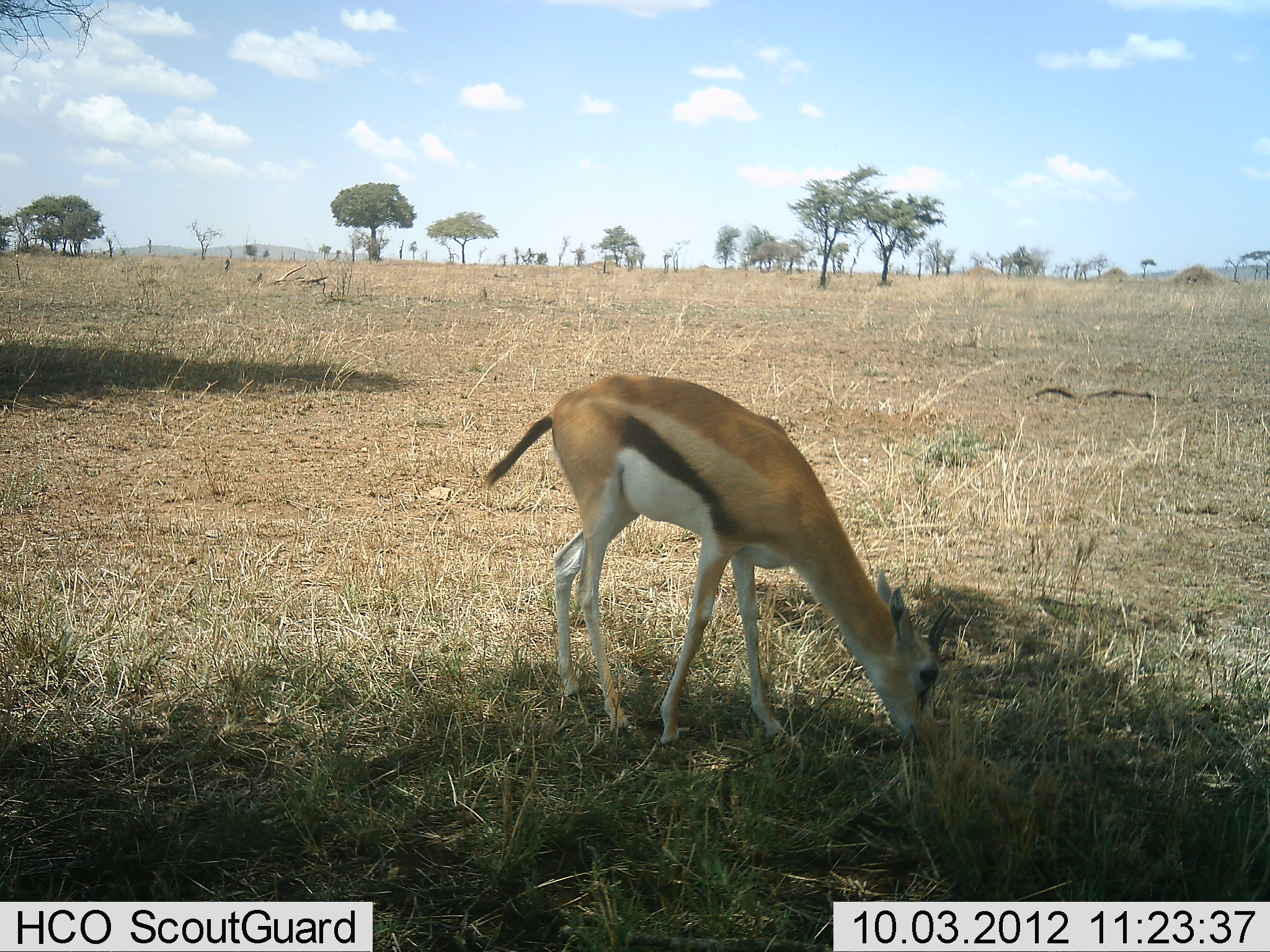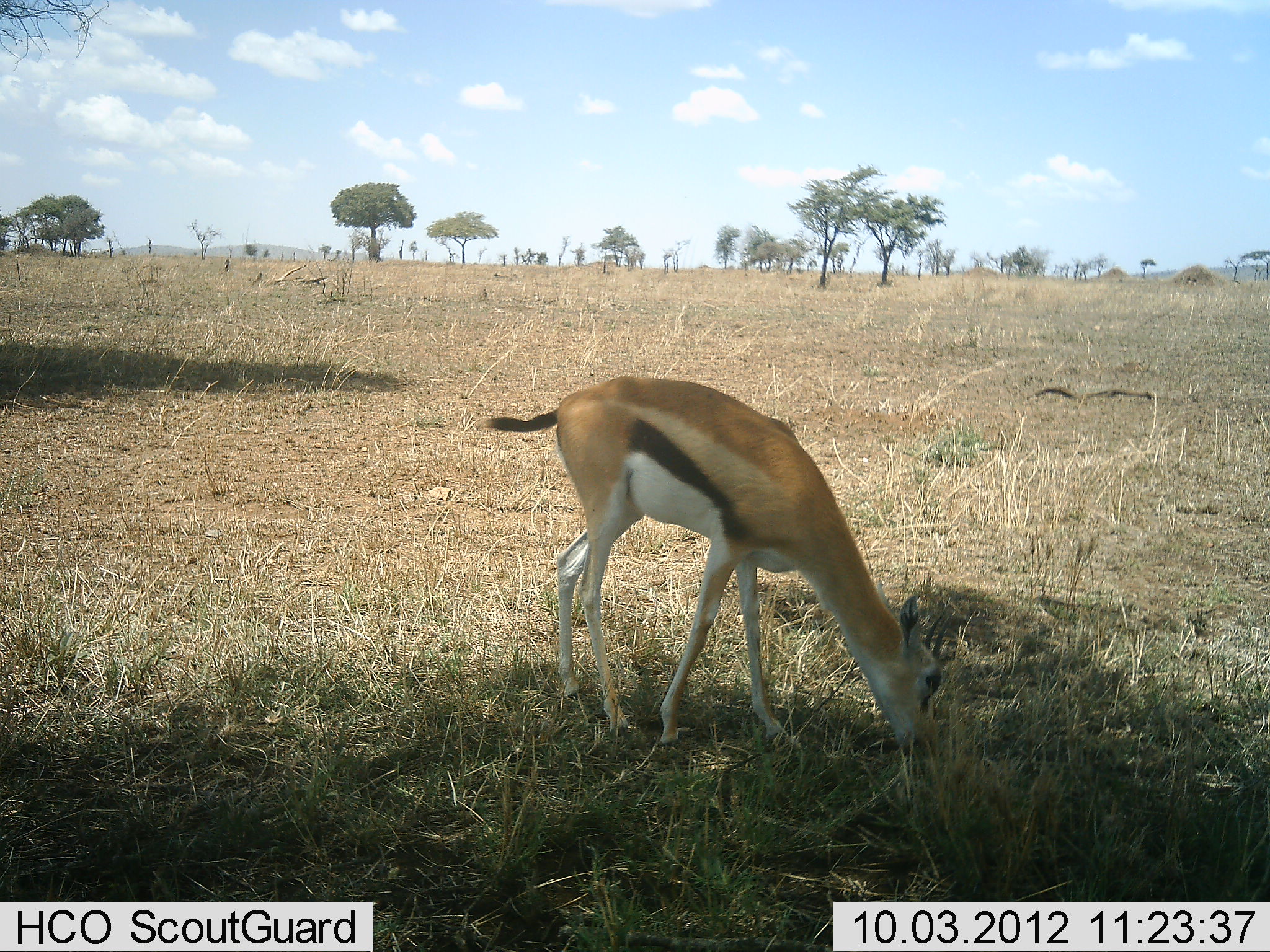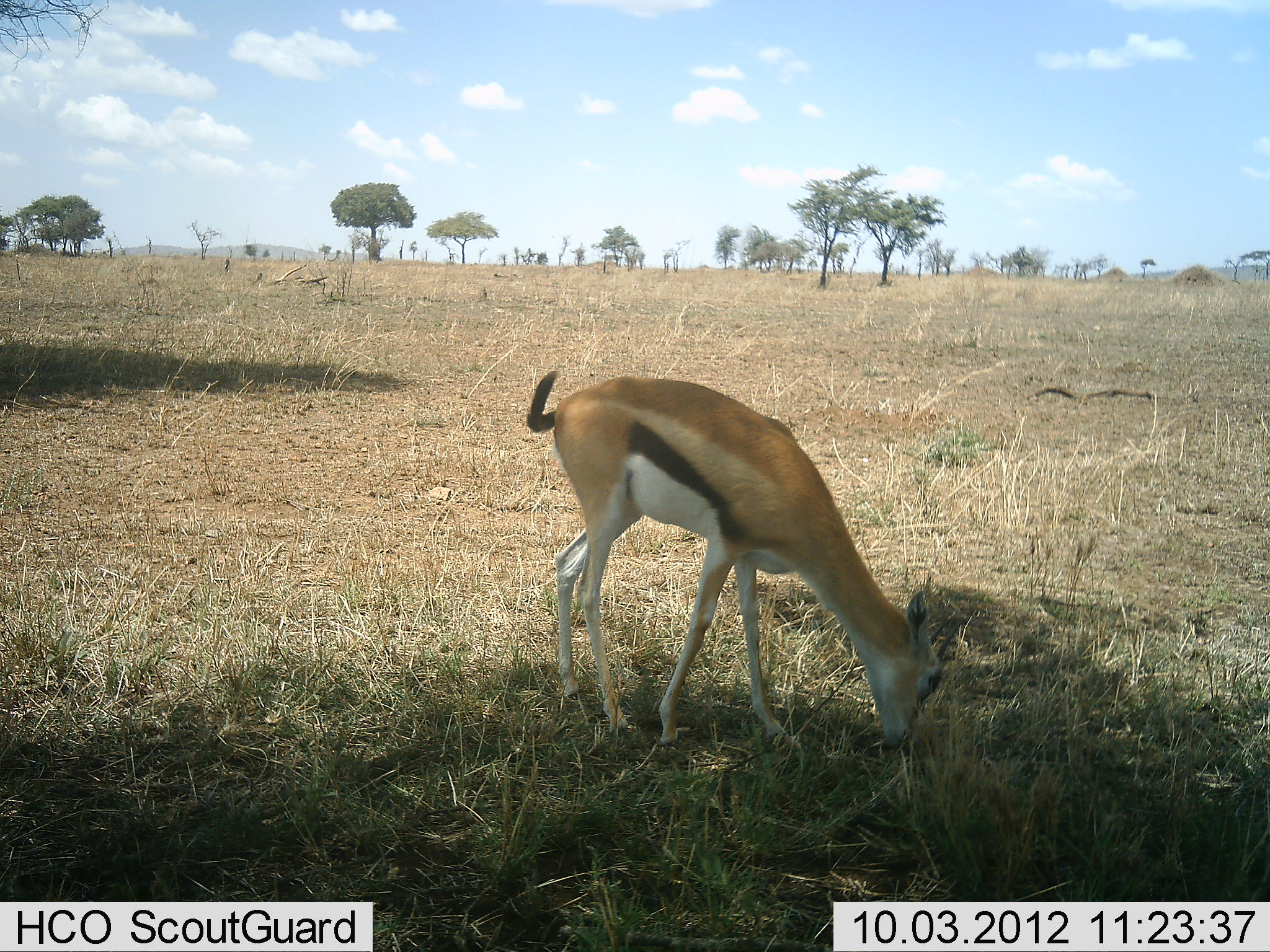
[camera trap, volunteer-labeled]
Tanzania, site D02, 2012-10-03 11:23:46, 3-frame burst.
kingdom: Animalia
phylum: Chordata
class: Mammalia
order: Artiodactyla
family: Bovidae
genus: Eudorcas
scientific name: Eudorcas thomsonii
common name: thomson's gazelle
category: gazellethomsons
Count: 1.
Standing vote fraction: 20%.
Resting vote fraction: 0%.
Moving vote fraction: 0%.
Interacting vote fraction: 0%.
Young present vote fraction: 0%.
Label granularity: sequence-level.